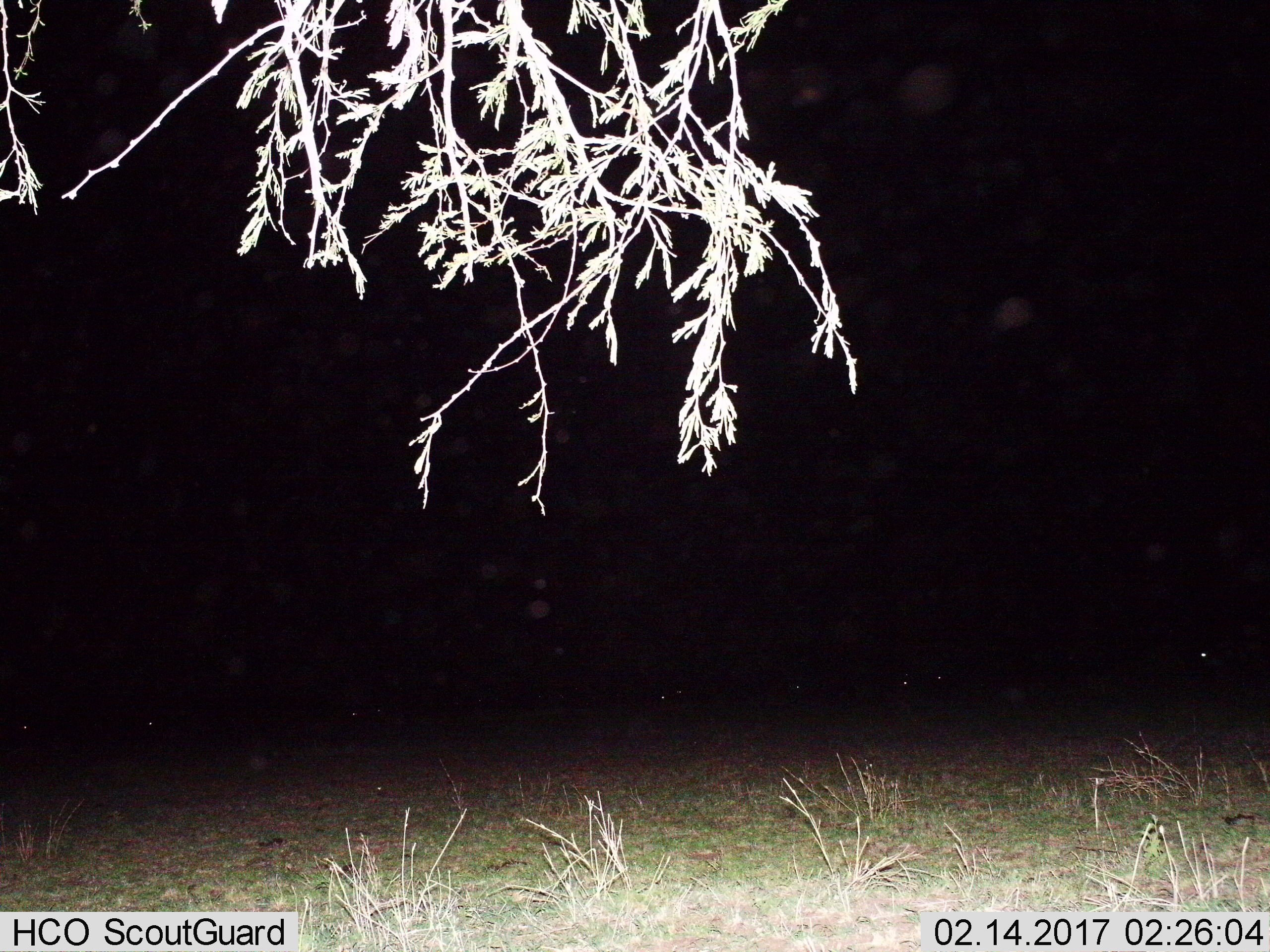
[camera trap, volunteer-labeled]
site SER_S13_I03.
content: unidentified animal